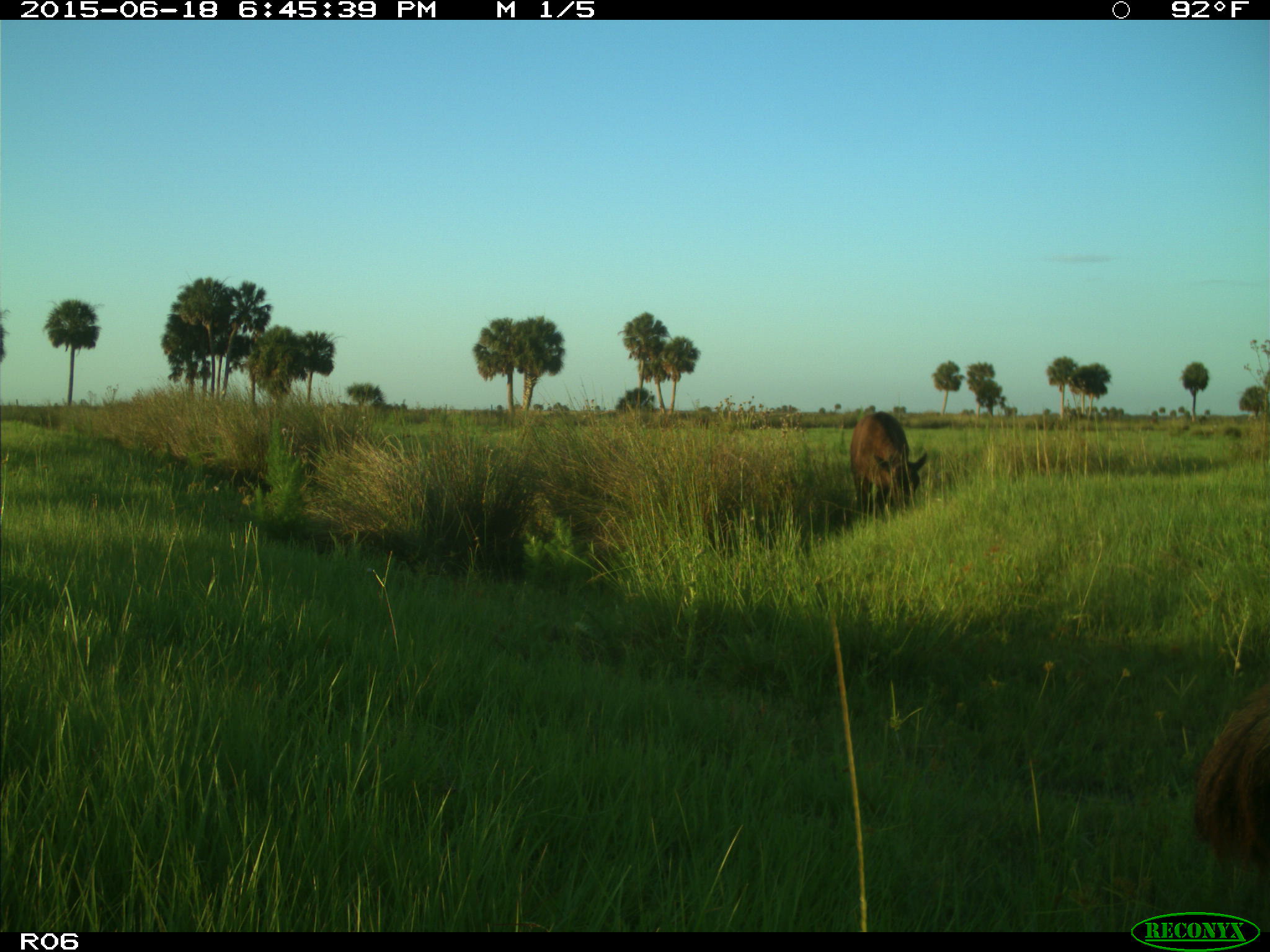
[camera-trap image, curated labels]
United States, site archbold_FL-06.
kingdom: Animalia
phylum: Chordata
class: Mammalia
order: Artiodactyla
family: Bovidae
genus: Bos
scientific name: Bos taurus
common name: domestic cow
Bos taurus (domestic cow).